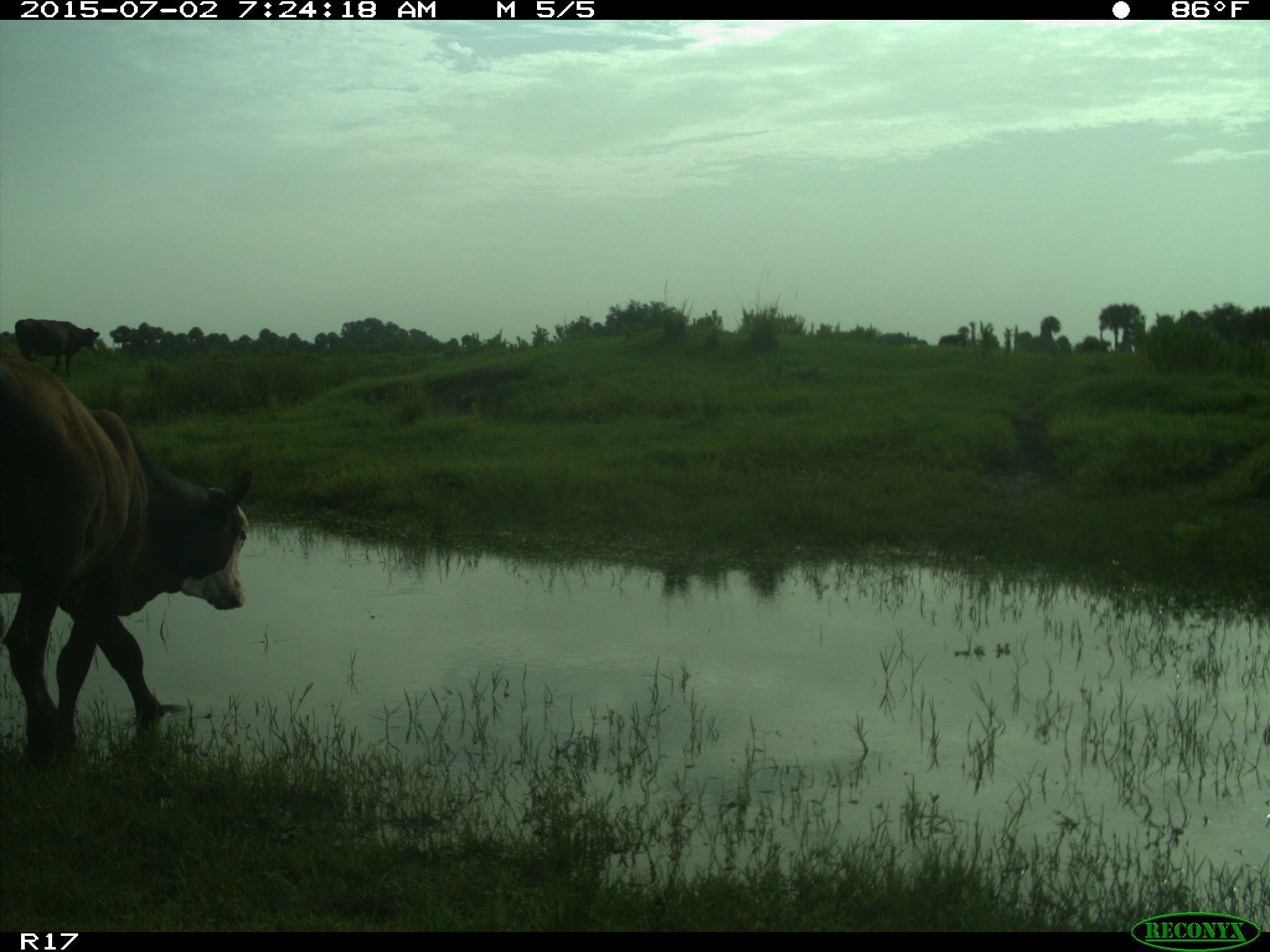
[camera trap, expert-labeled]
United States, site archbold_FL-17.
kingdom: Animalia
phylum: Chordata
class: Mammalia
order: Artiodactyla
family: Bovidae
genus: Bos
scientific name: Bos taurus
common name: domestic cow